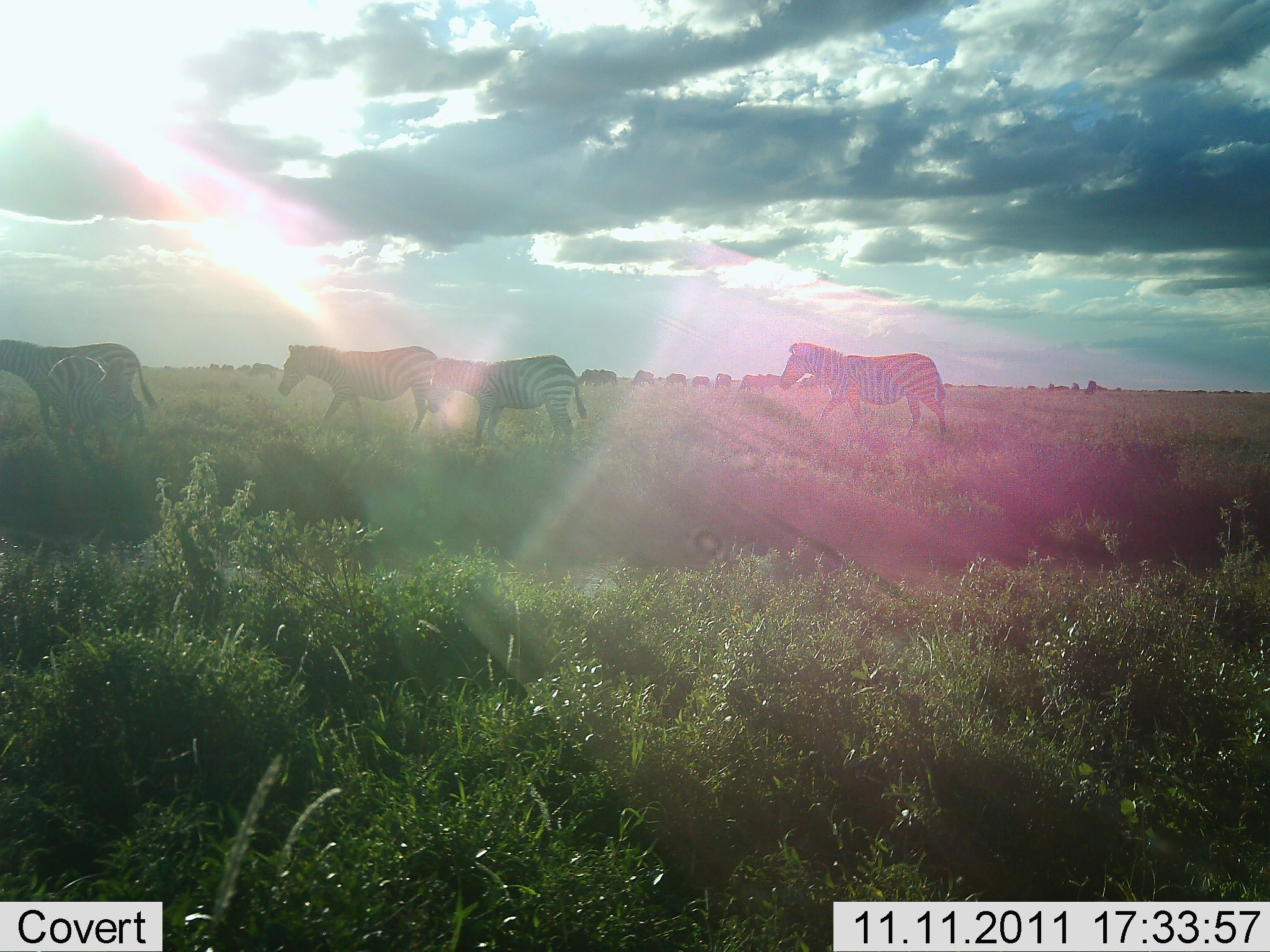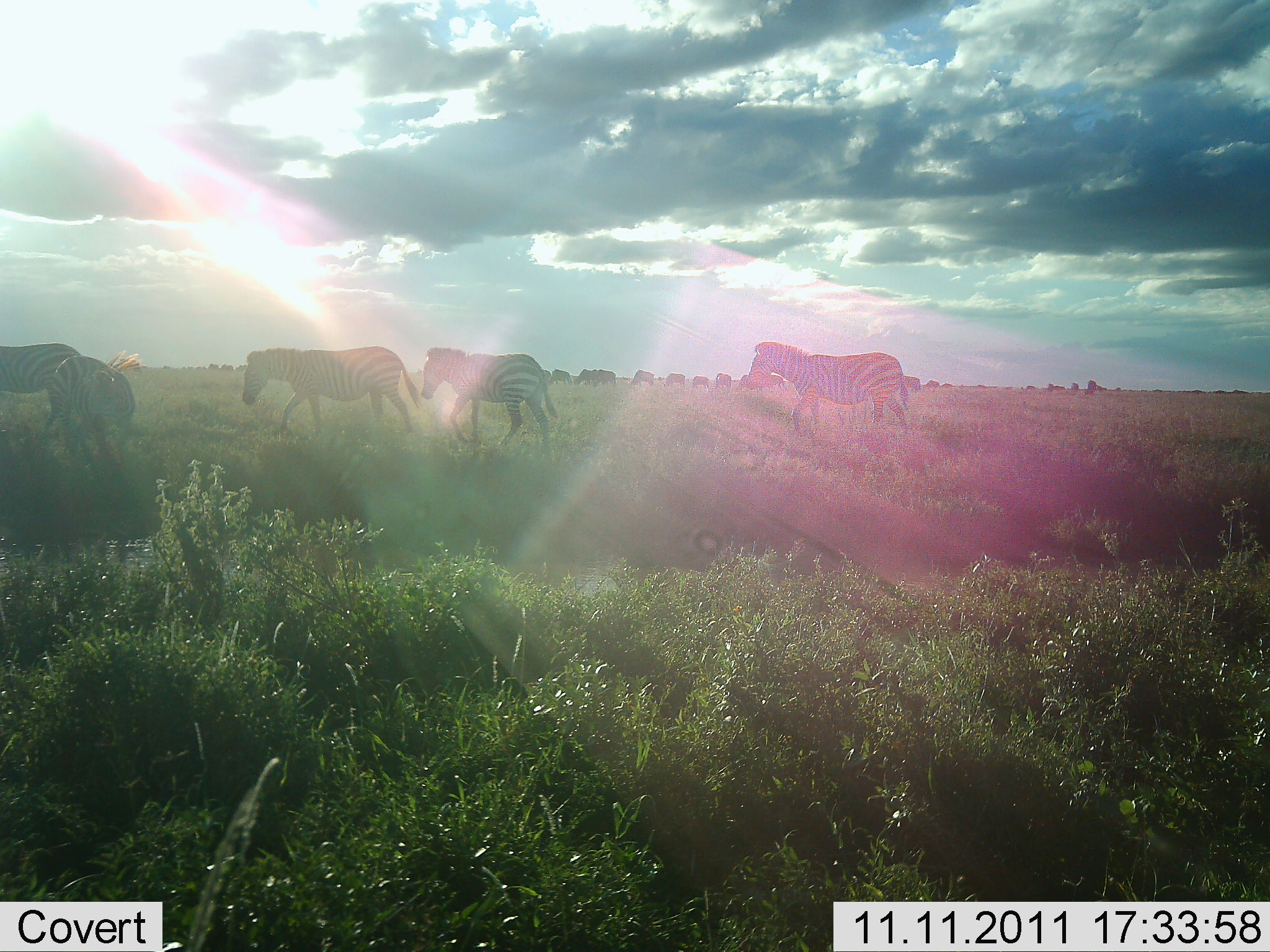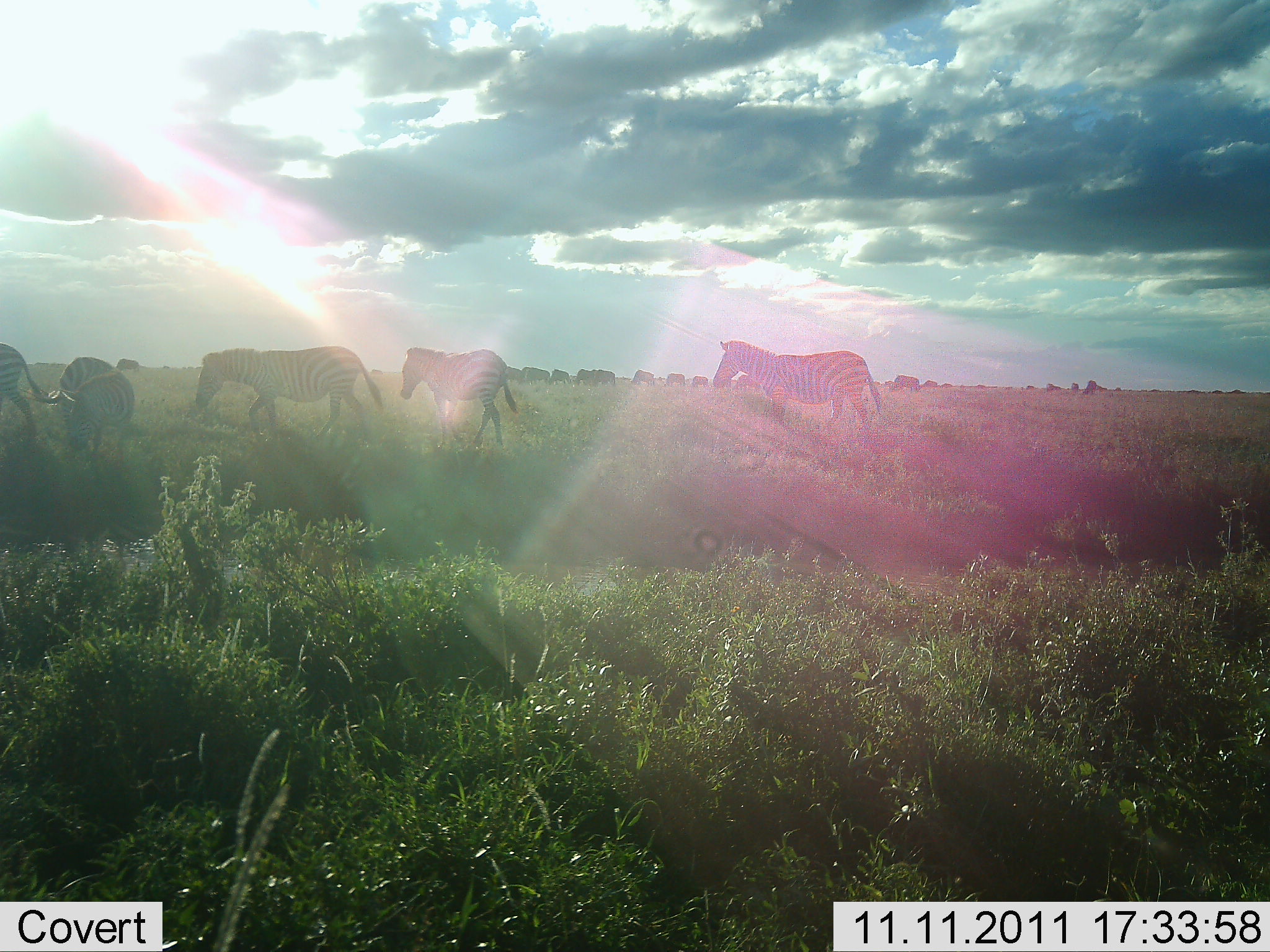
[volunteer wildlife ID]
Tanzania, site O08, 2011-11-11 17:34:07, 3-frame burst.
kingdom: Animalia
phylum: Chordata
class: Mammalia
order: Perissodactyla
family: Equidae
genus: Equus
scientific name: Equus quagga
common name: plains zebra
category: zebra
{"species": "zebra (plains zebra) (Equus quagga)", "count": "5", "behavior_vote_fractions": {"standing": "0%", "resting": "0%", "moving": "100%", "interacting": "0%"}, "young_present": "8%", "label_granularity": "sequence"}